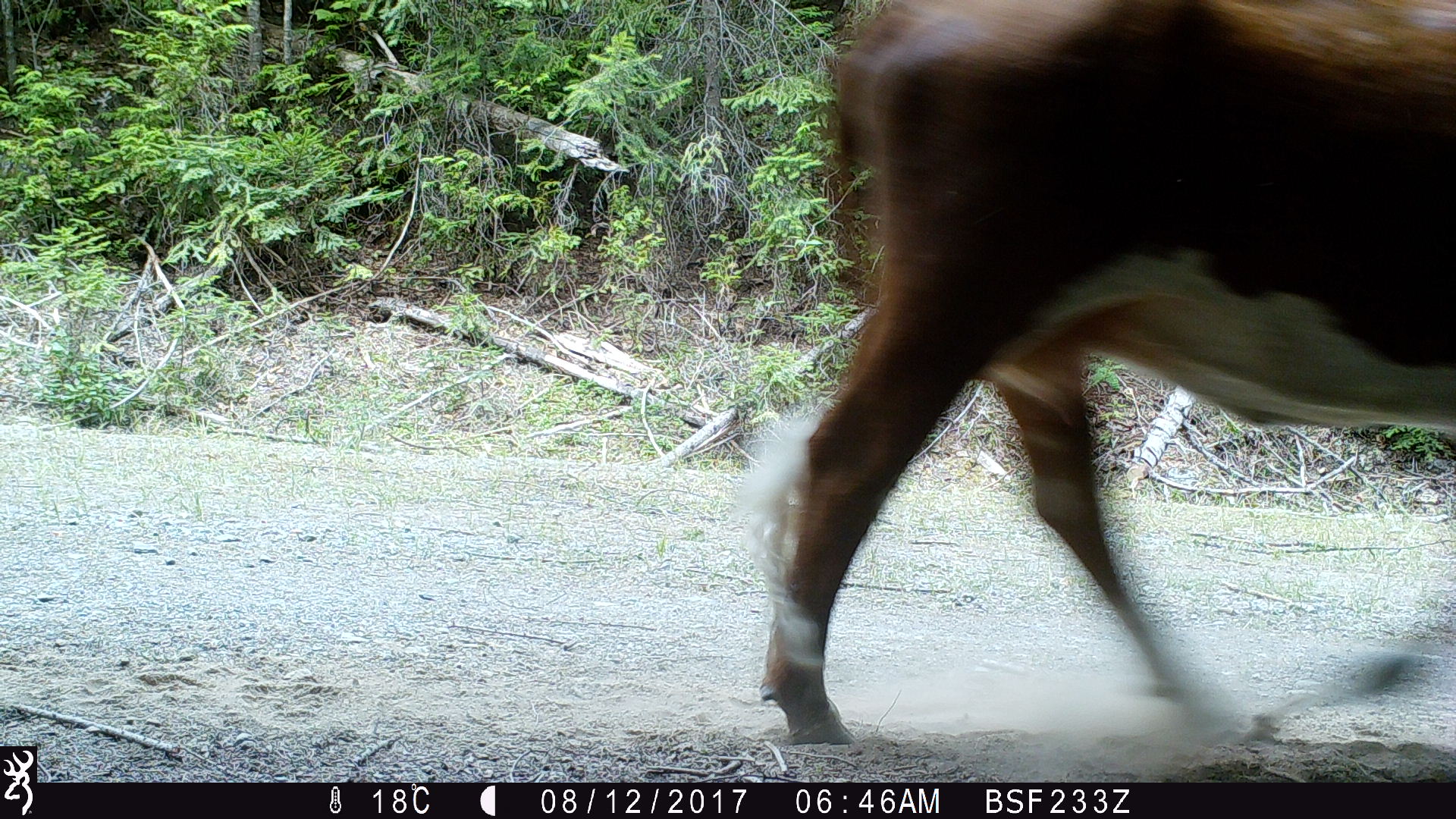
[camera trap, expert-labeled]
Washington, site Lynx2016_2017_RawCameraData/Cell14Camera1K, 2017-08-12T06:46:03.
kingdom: Animalia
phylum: Chordata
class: Mammalia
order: Artiodactyla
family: Bovidae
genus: Bos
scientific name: Bos taurus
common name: domestic cattle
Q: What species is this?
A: Domestic cattle (Bos taurus).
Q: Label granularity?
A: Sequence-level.